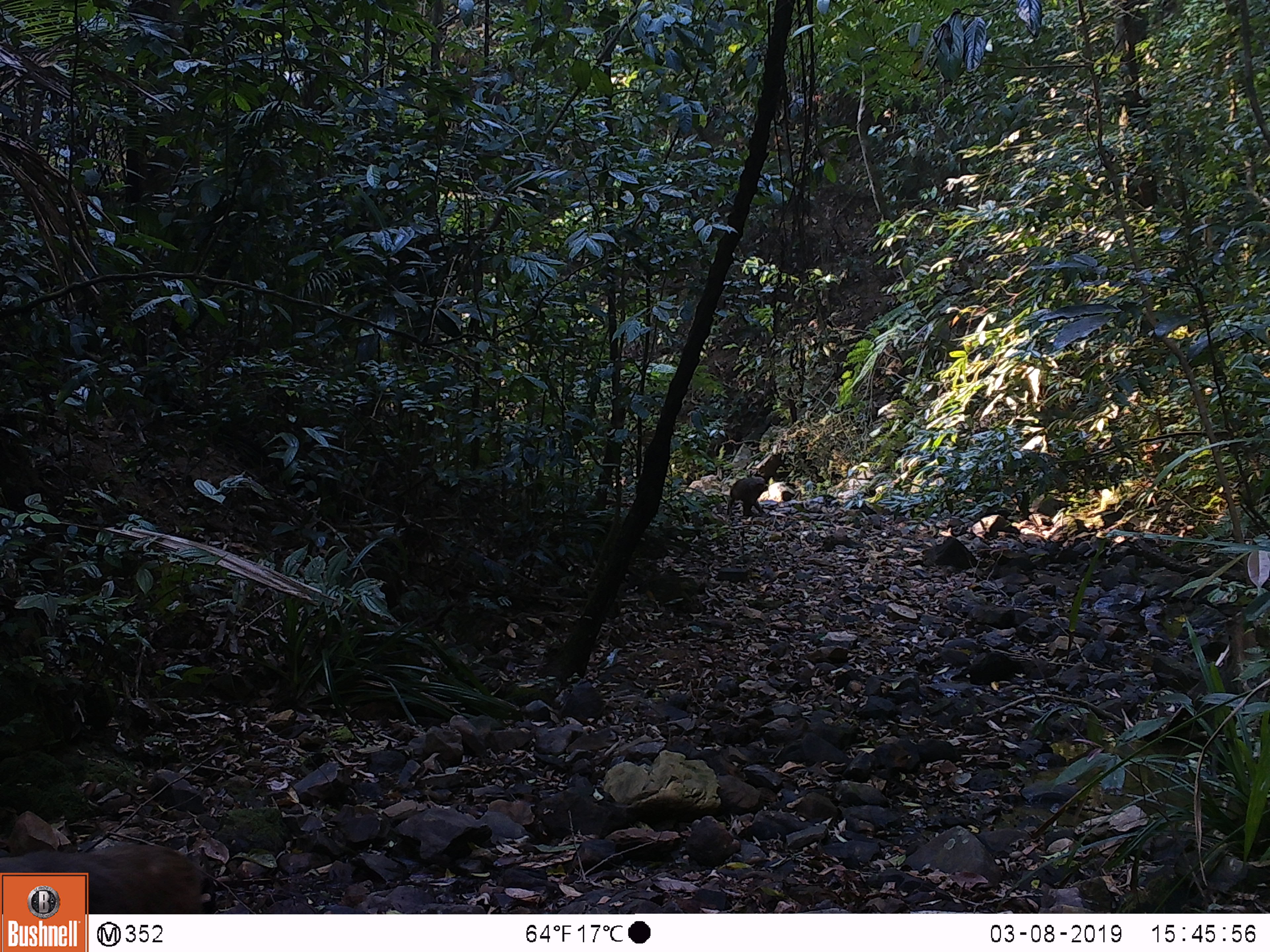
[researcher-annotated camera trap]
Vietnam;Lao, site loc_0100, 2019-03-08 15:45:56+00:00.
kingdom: Animalia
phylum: Chordata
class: Mammalia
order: Primates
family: Cercopithecidae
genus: Macaca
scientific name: Macaca arctoides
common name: stump-tailed macaque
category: stump tailed macaque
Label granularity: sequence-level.